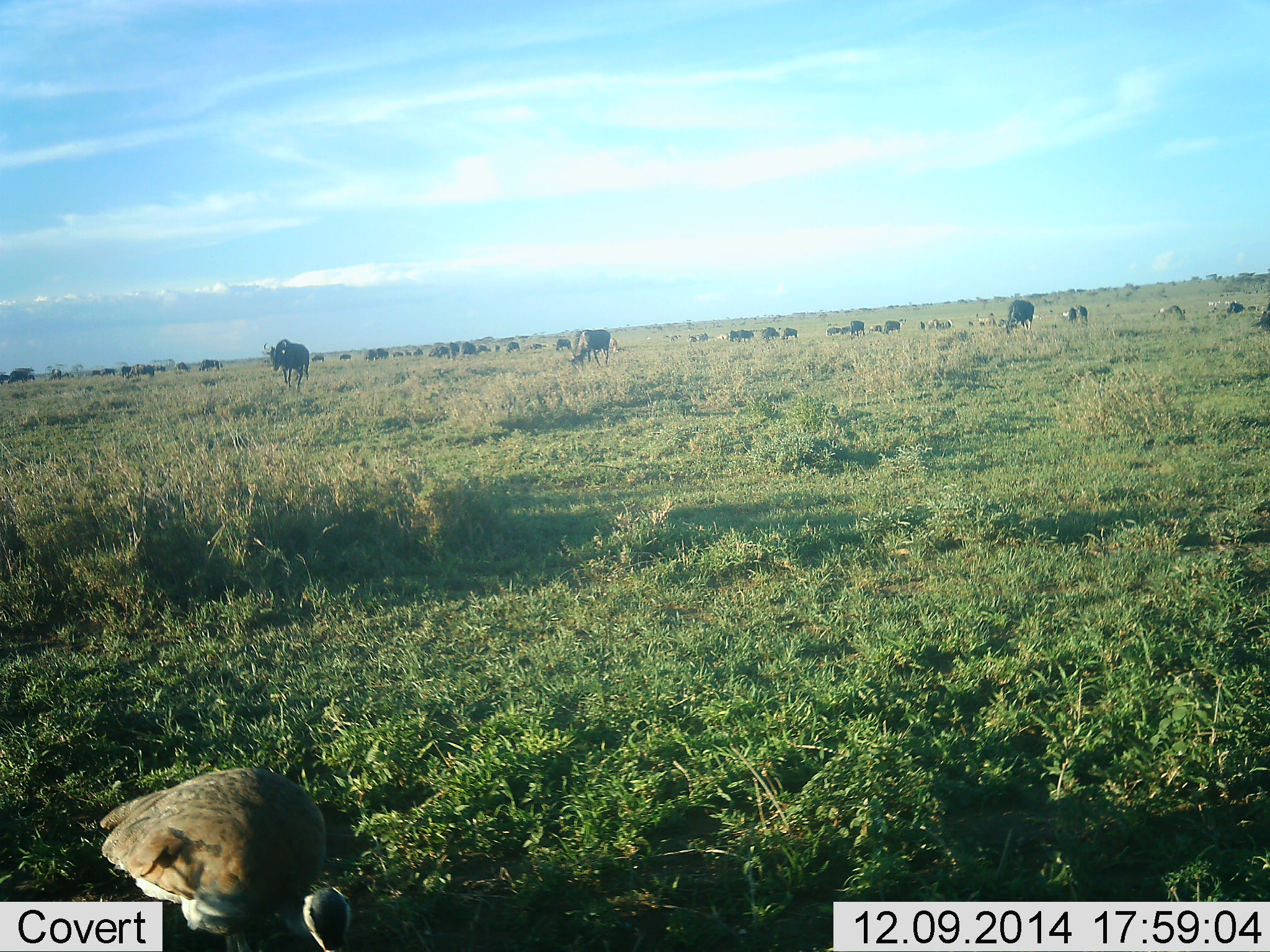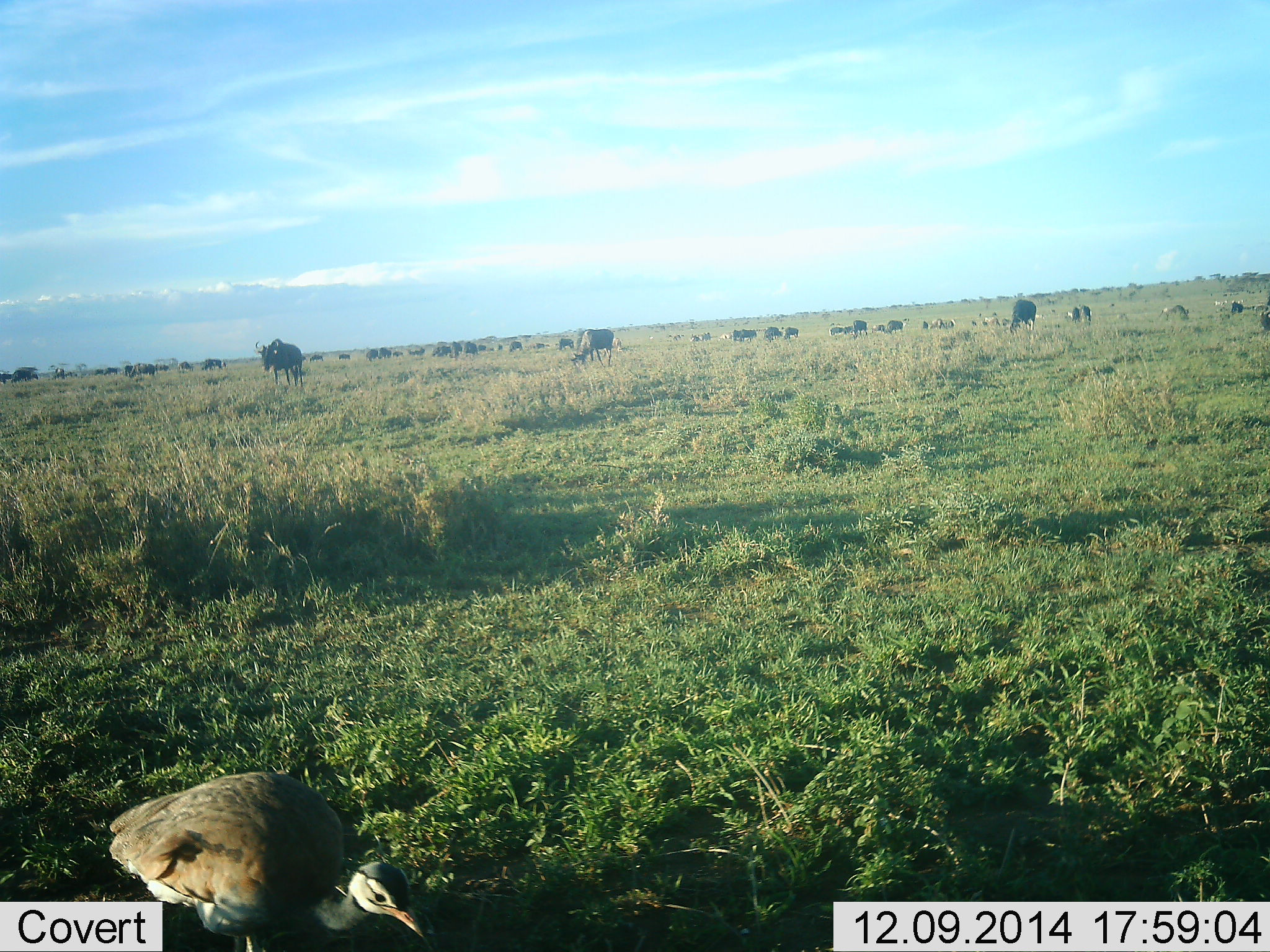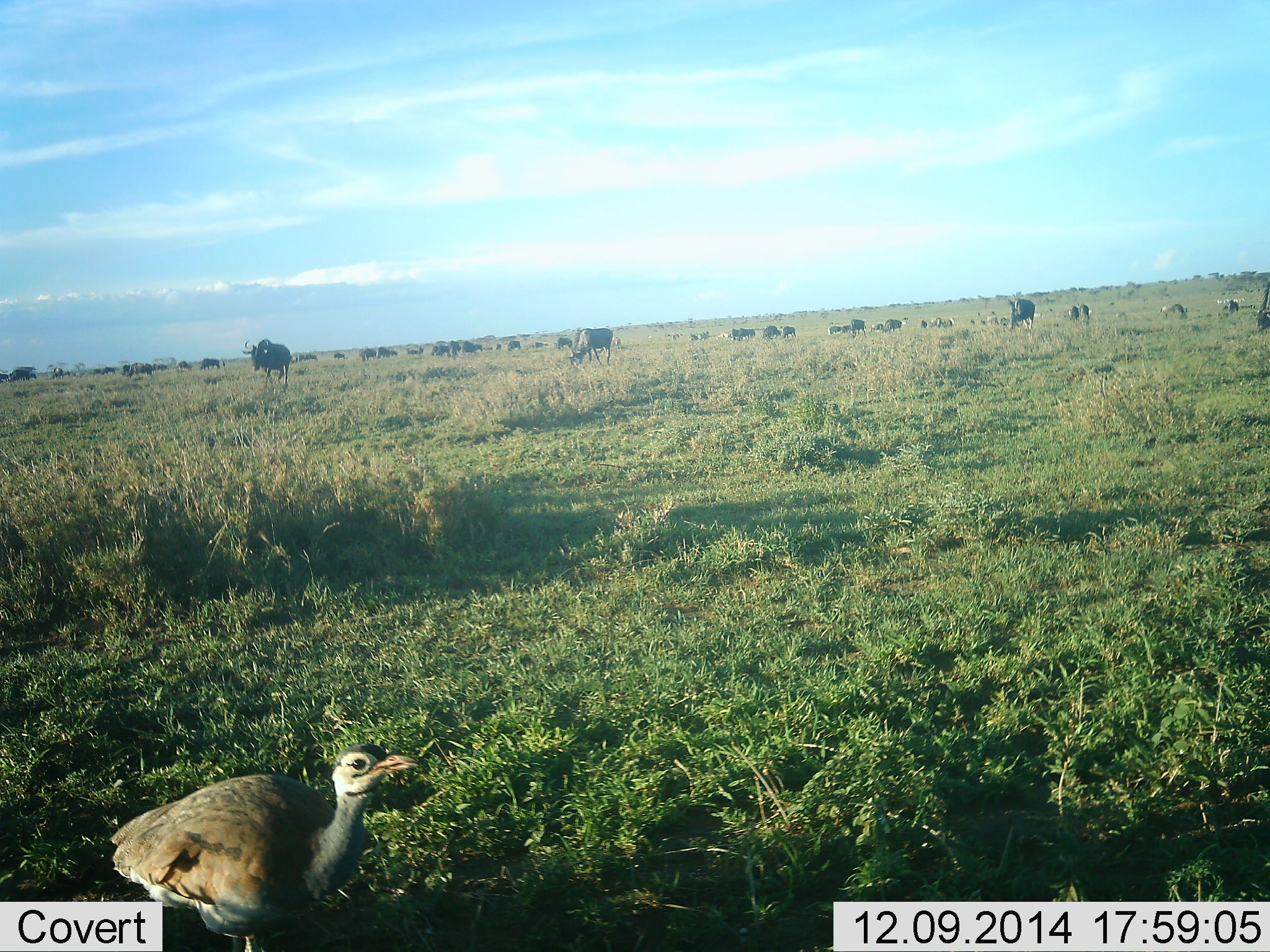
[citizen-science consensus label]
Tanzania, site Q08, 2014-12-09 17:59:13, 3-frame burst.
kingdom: Animalia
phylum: Chordata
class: Aves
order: Otidiformes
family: Otididae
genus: Ardeotis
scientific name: Ardeotis kori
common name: kori bustard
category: koribustard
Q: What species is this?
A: Koribustard (kori bustard) (Ardeotis kori).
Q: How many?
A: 1.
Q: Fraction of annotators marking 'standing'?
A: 60%.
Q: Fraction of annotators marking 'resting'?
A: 0%.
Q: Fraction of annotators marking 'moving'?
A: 0%.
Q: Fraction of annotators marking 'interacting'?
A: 0%.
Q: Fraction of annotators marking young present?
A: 10%.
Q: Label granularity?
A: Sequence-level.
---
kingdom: Animalia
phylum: Chordata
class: Mammalia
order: Artiodactyla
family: Bovidae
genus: Connochaetes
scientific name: Connochaetes taurinus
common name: blue wildebeest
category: wildebeest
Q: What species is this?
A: Wildebeest (blue wildebeest) (Connochaetes taurinus).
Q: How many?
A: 11-50.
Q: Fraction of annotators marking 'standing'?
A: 73%.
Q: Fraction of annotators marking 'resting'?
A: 9%.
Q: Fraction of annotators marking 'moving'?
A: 59%.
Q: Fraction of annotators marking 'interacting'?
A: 5%.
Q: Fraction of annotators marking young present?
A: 0%.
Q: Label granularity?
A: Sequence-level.